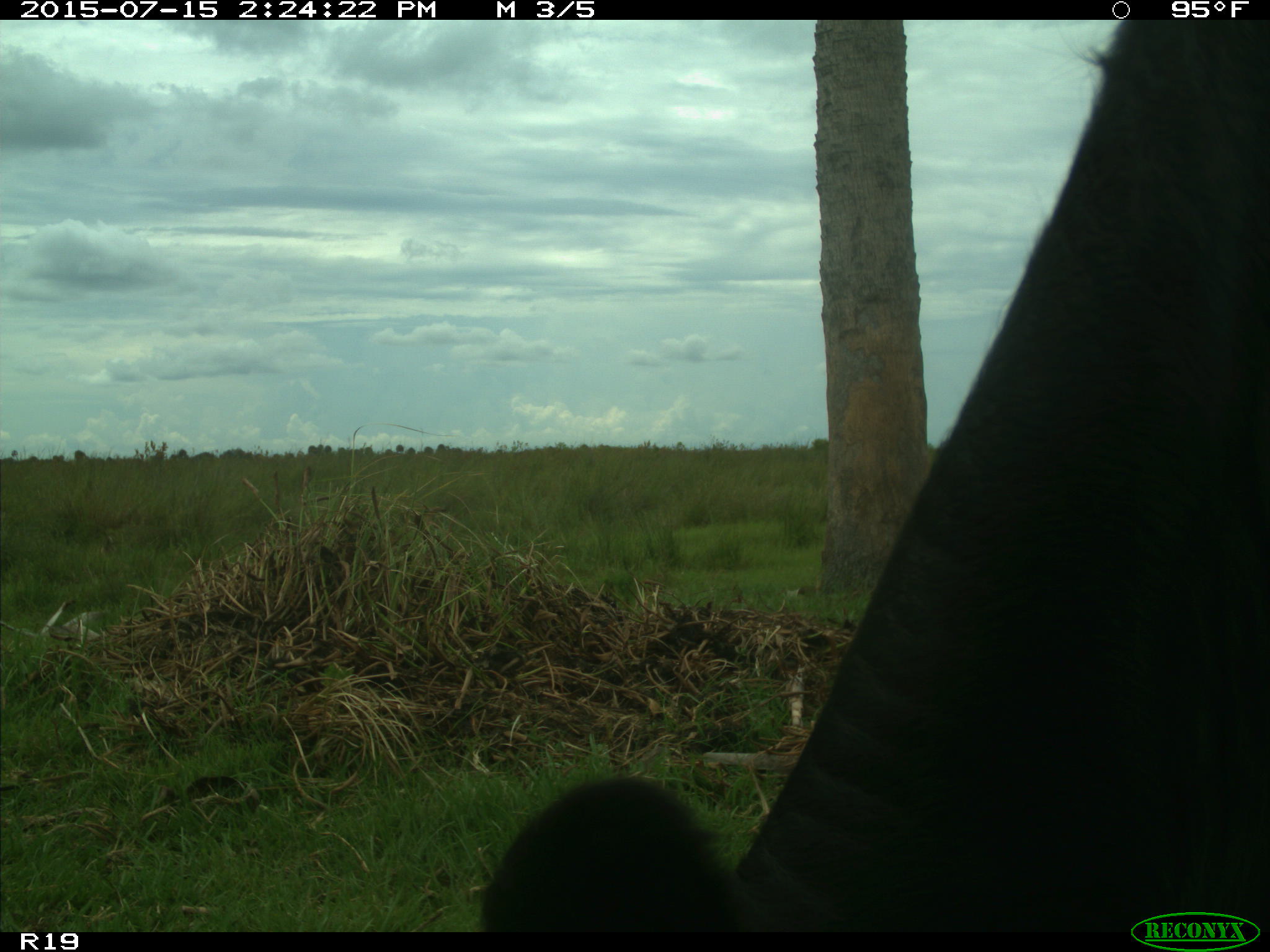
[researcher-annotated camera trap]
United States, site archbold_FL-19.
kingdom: Animalia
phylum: Chordata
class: Mammalia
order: Artiodactyla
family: Bovidae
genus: Bos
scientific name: Bos taurus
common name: domestic cow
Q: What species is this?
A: Bos taurus (domestic cow).